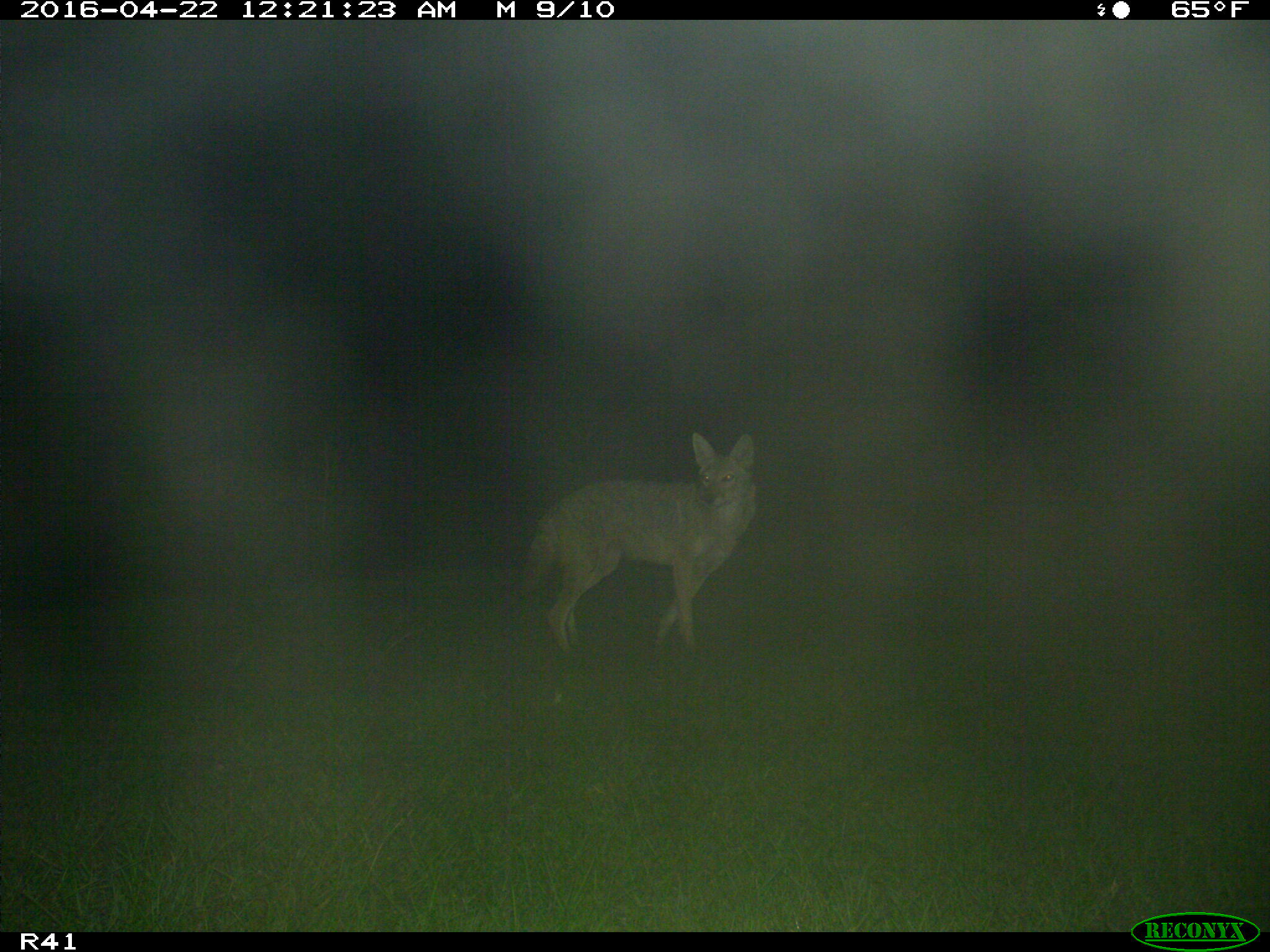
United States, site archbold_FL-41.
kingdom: Animalia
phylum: Chordata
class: Mammalia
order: Artiodactyla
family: Bovidae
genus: Bos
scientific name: Bos taurus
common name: domestic cow